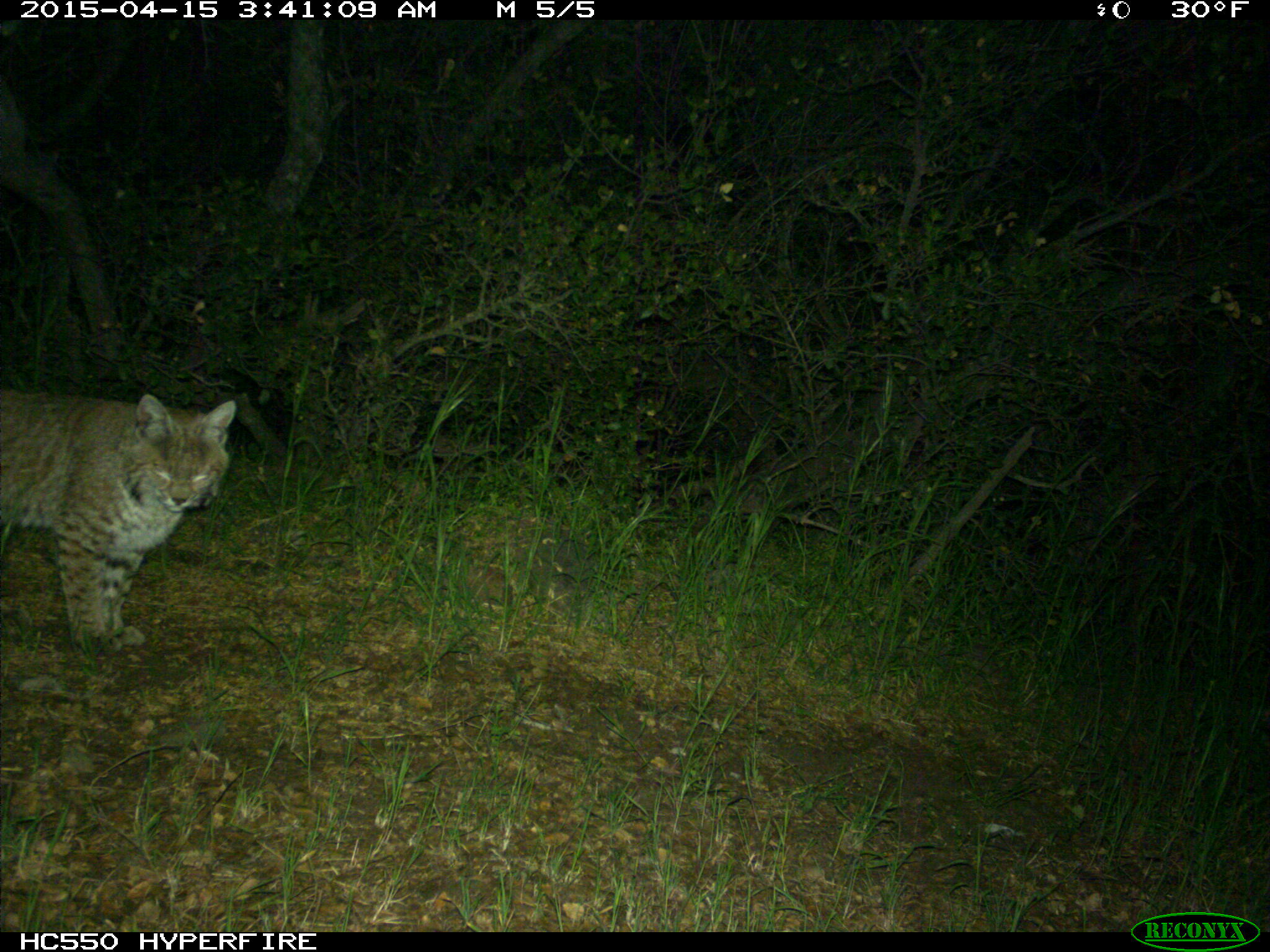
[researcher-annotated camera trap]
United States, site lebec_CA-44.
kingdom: Animalia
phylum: Chordata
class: Mammalia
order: Carnivora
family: Felidae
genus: Lynx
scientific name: Lynx rufus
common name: bobcat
Lynx rufus (bobcat).